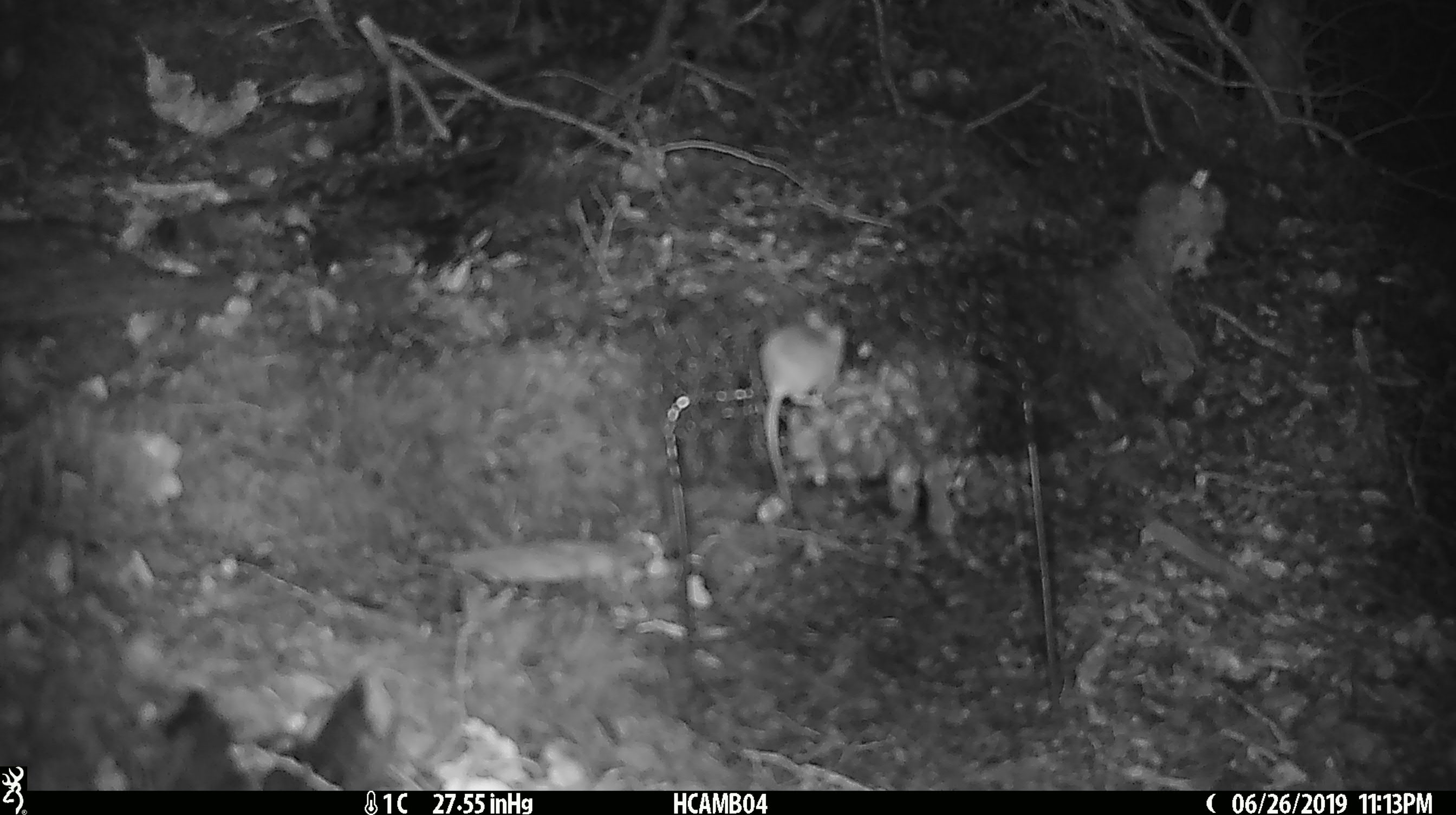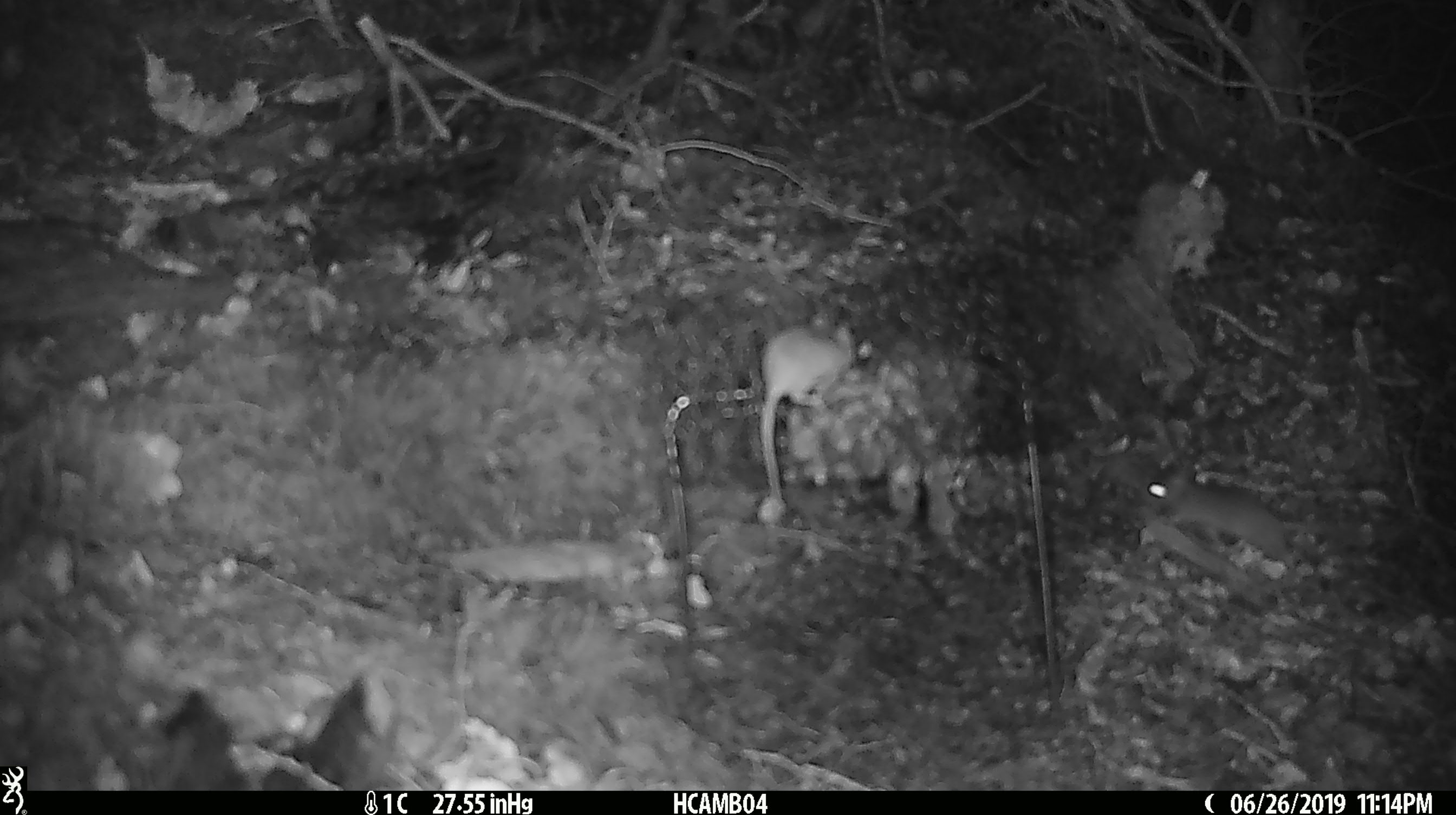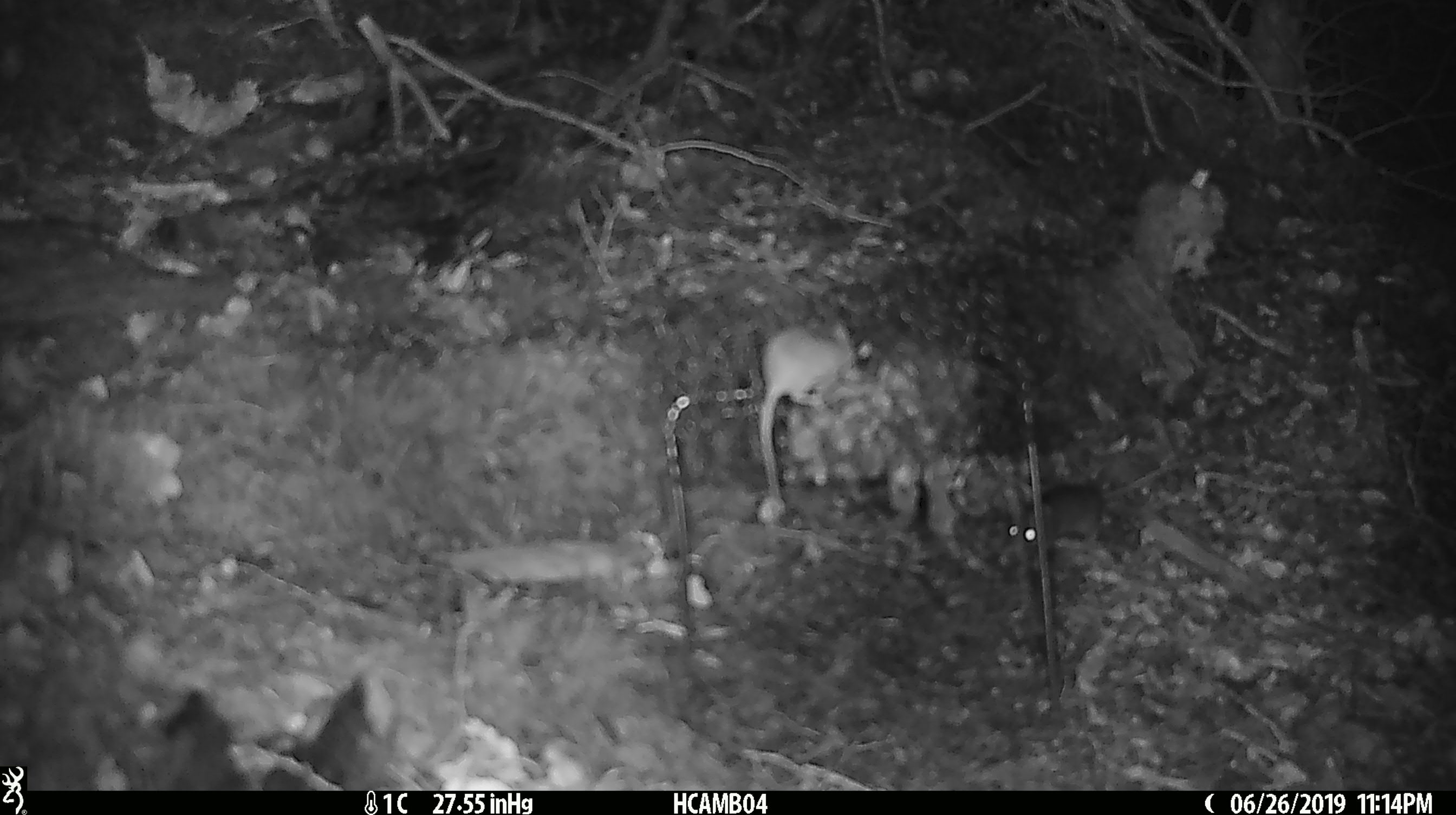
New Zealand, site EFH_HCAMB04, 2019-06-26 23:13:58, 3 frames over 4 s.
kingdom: Animalia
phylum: Chordata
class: Mammalia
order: Rodentia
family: Muridae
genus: Mus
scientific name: Mus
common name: mouse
Mouse (Mus).